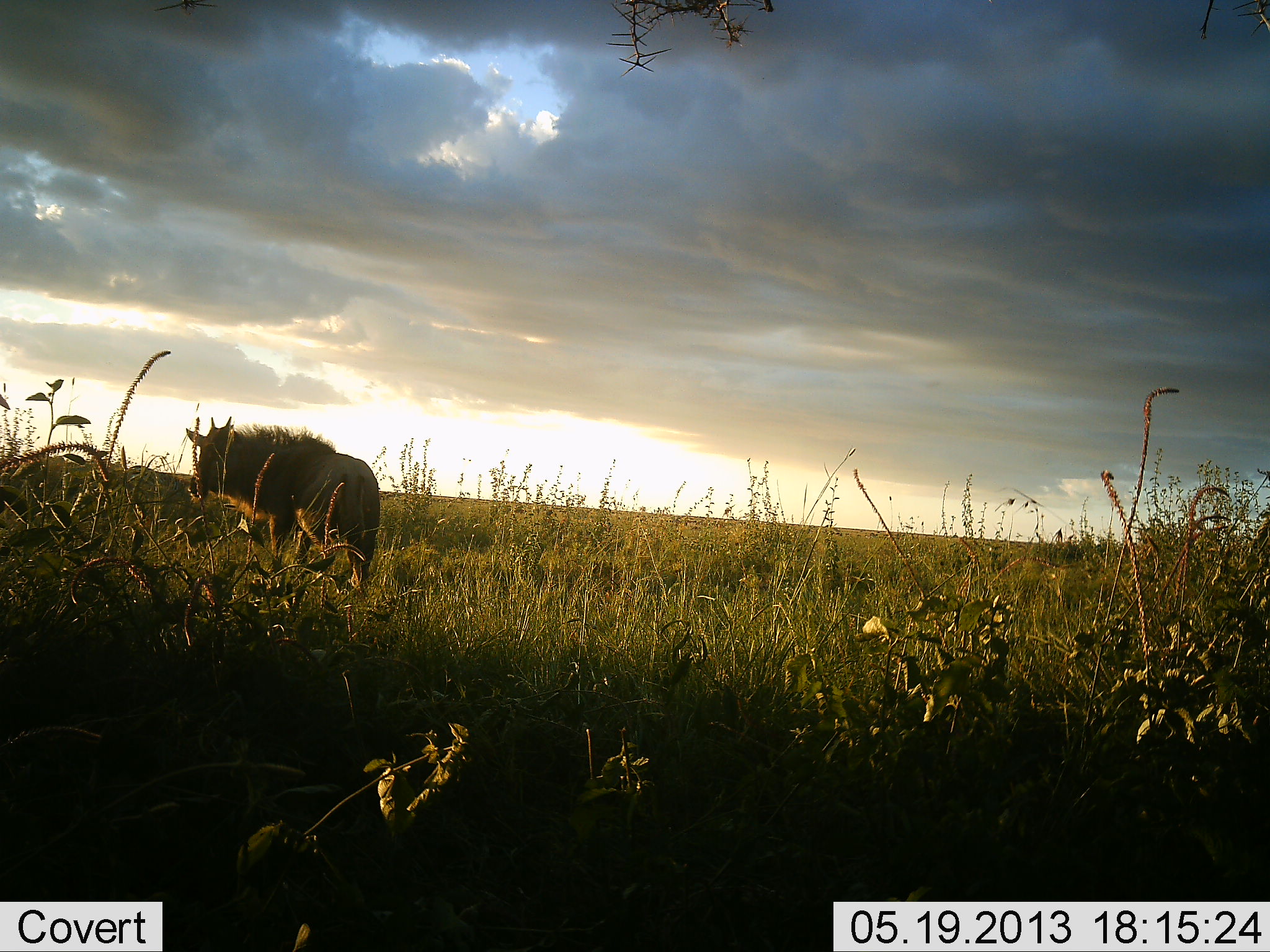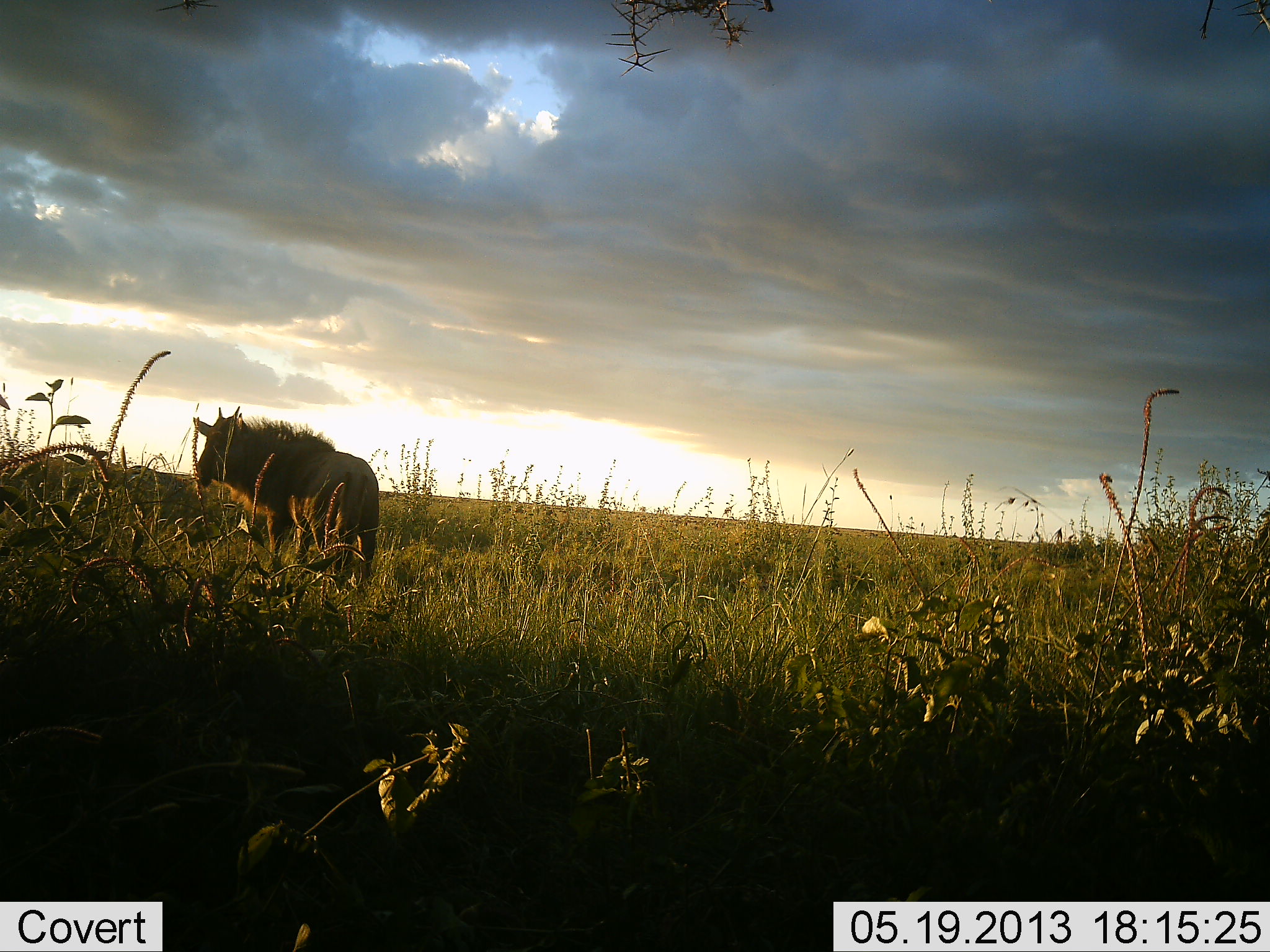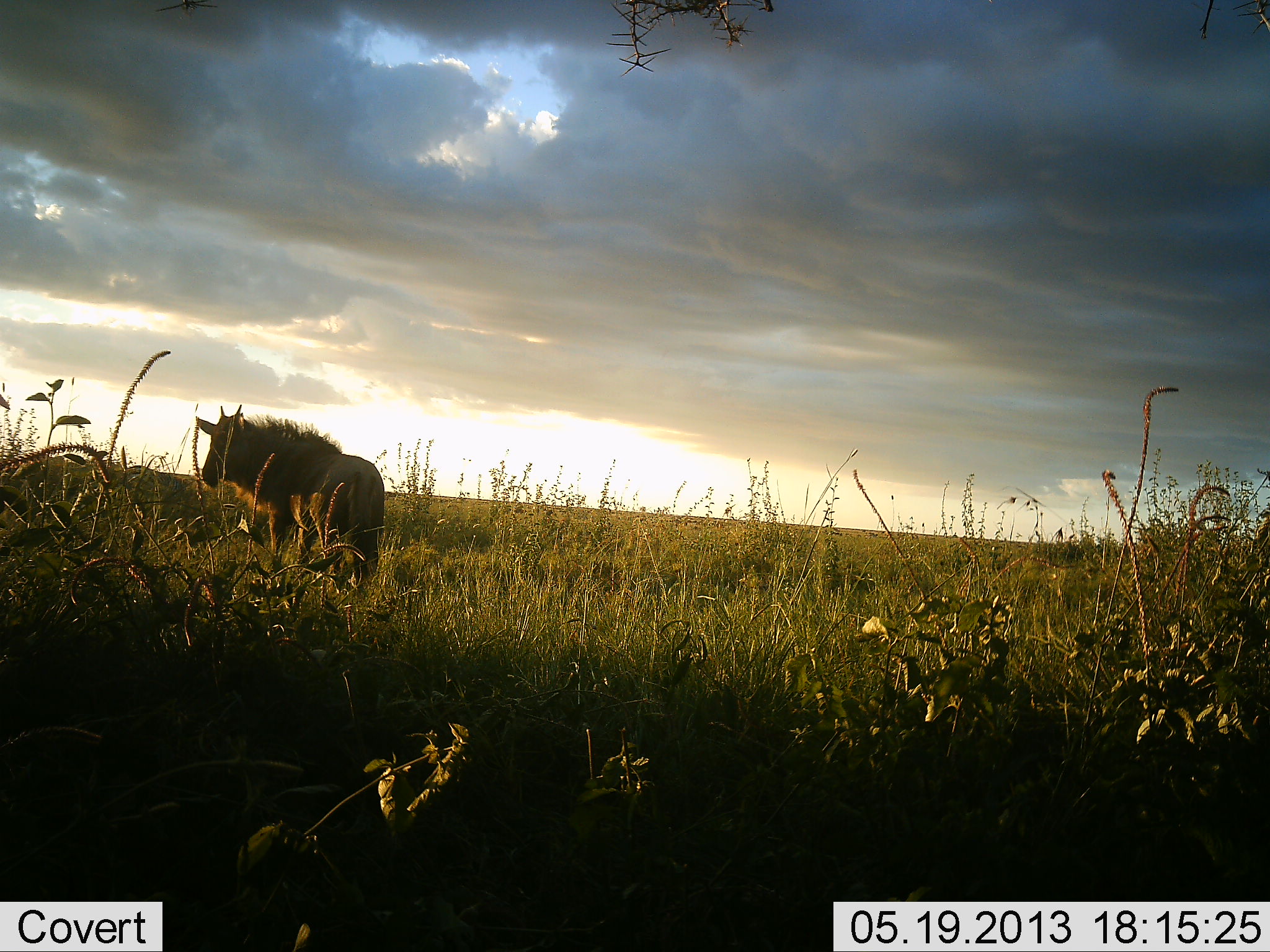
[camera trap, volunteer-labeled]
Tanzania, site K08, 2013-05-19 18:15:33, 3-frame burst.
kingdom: Animalia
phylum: Chordata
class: Mammalia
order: Artiodactyla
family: Bovidae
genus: Connochaetes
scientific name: Connochaetes taurinus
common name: blue wildebeest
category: wildebeest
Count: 1.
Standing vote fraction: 90%.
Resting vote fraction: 0%.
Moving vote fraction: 10%.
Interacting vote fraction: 0%.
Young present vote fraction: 30%.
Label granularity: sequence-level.